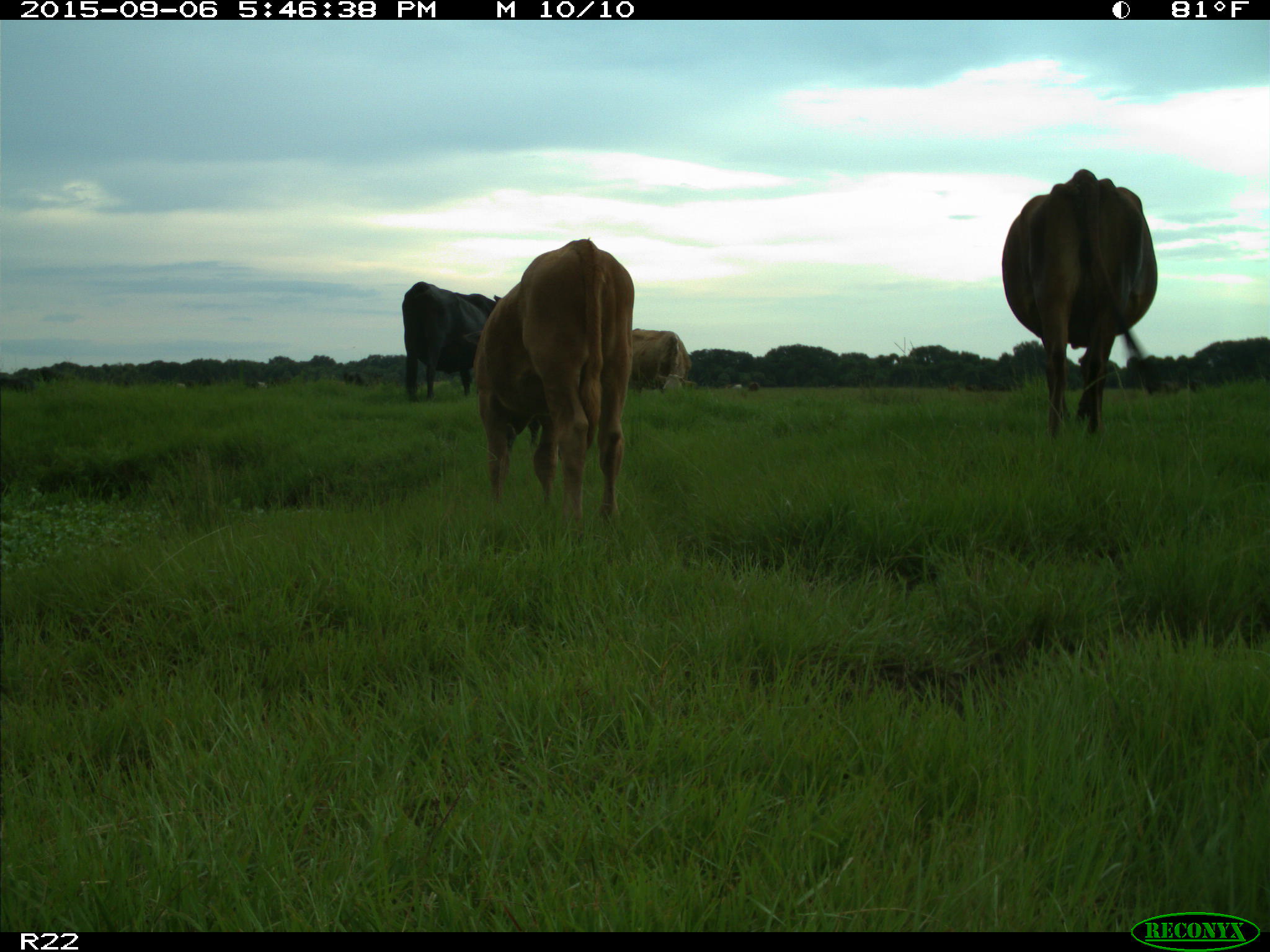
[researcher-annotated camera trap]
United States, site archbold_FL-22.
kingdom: Animalia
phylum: Chordata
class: Mammalia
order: Artiodactyla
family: Bovidae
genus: Bos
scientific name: Bos taurus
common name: domestic cow